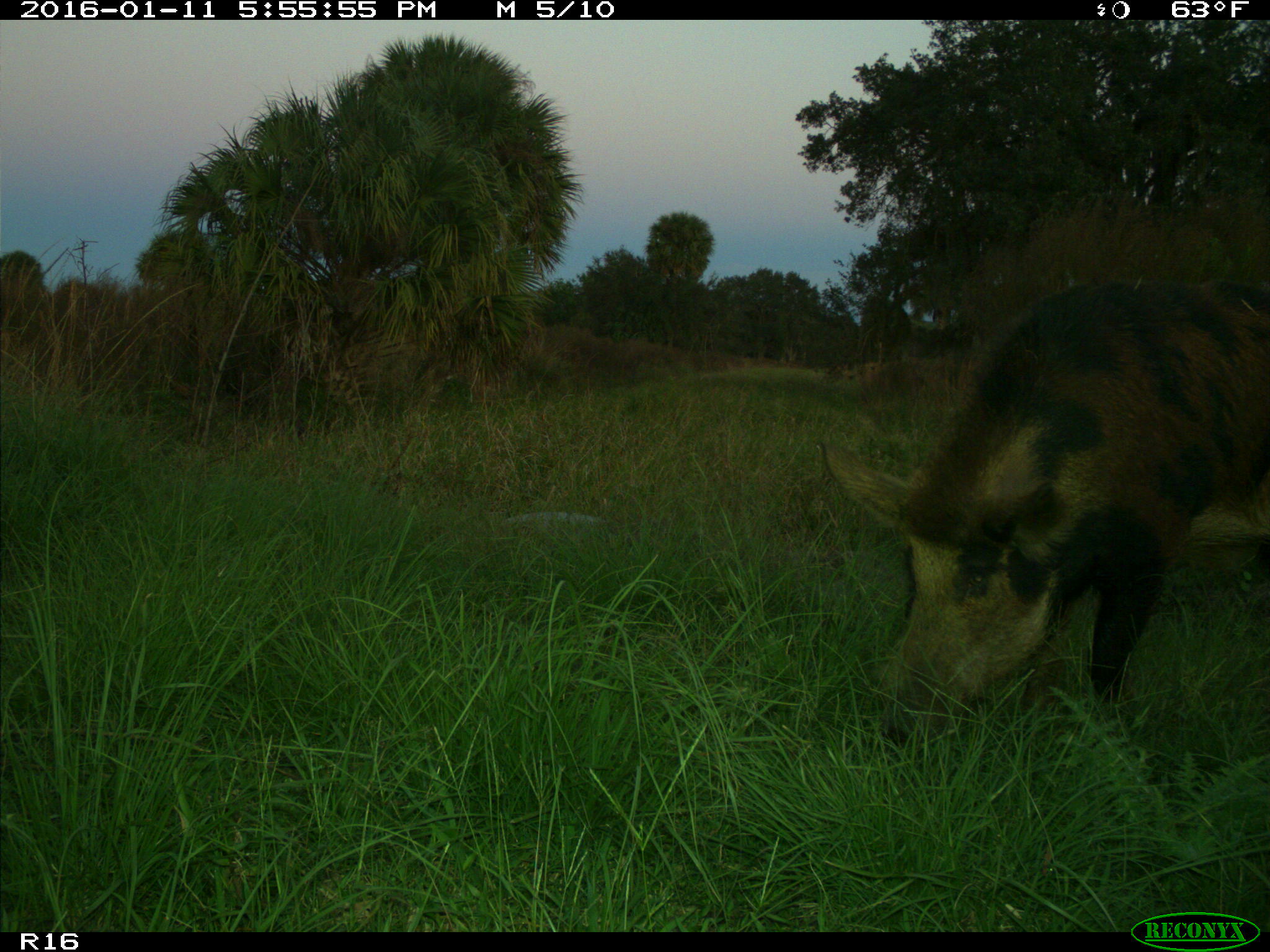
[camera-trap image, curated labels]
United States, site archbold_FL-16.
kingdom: Animalia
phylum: Chordata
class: Mammalia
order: Artiodactyla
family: Suidae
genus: Sus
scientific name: Sus scrofa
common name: wild boar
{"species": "Sus scrofa (wild boar)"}